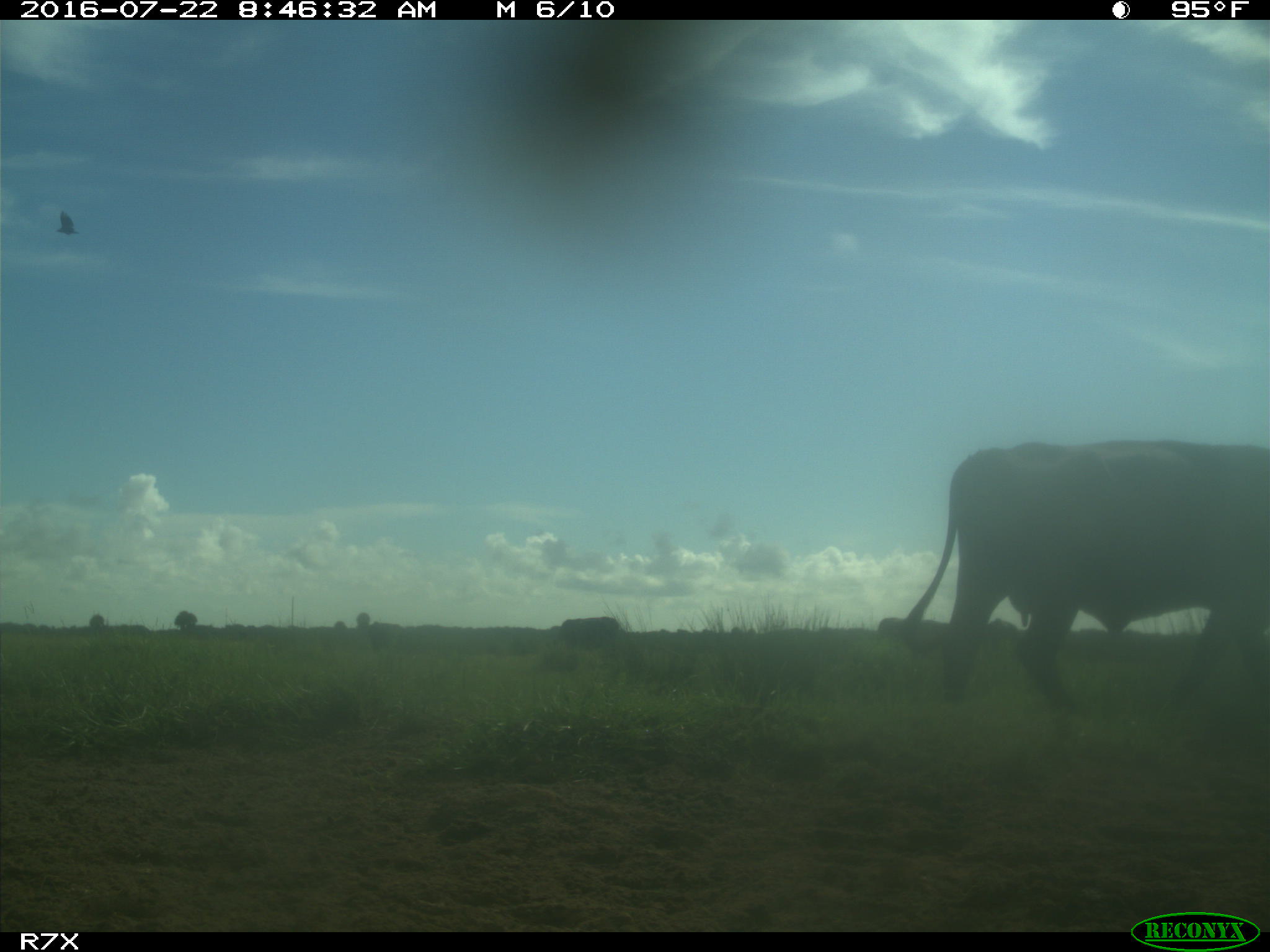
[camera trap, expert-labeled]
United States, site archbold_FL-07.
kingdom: Animalia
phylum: Chordata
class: Mammalia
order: Artiodactyla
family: Bovidae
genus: Bos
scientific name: Bos taurus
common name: domestic cow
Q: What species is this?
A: Bos taurus (domestic cow).